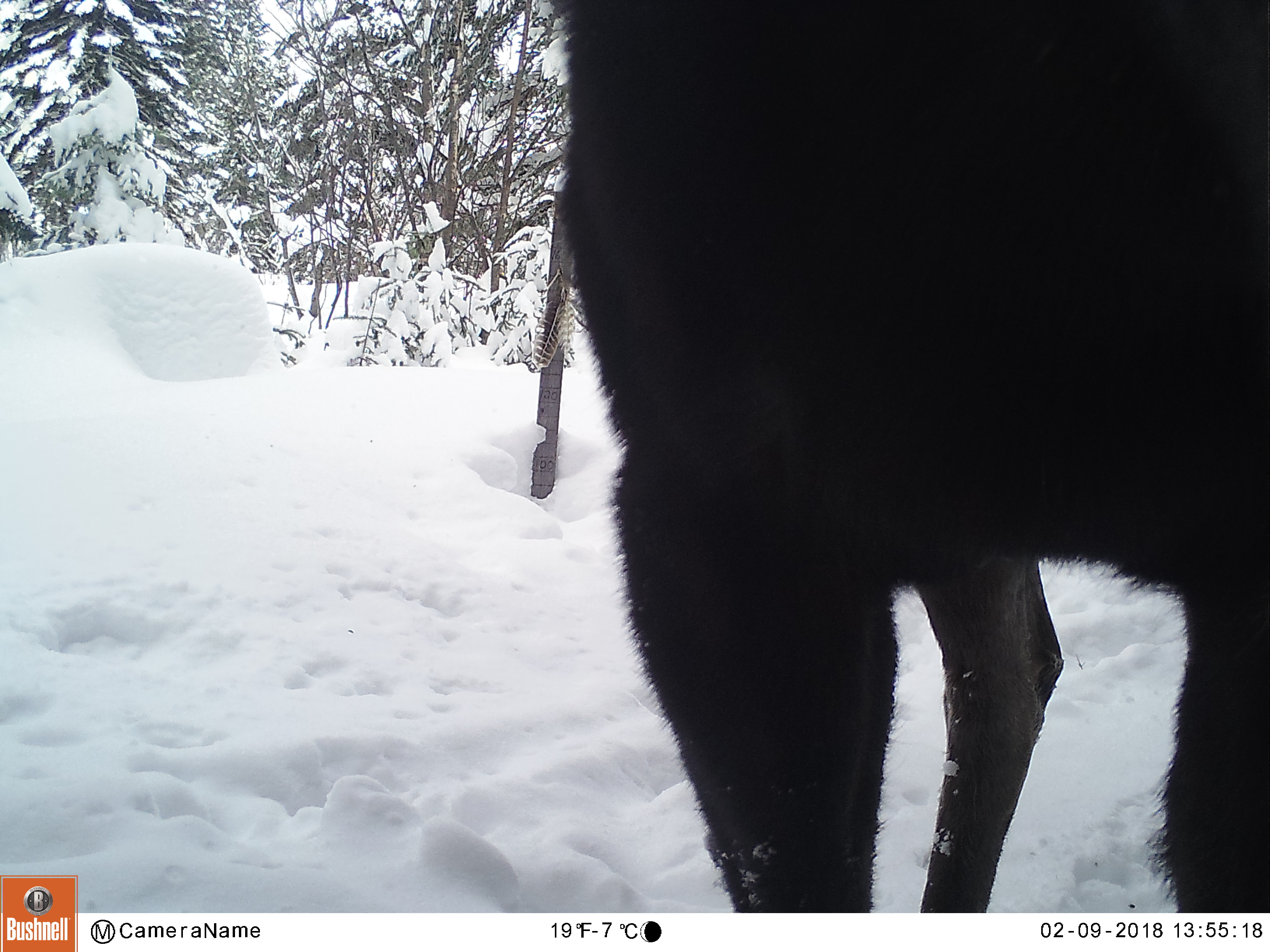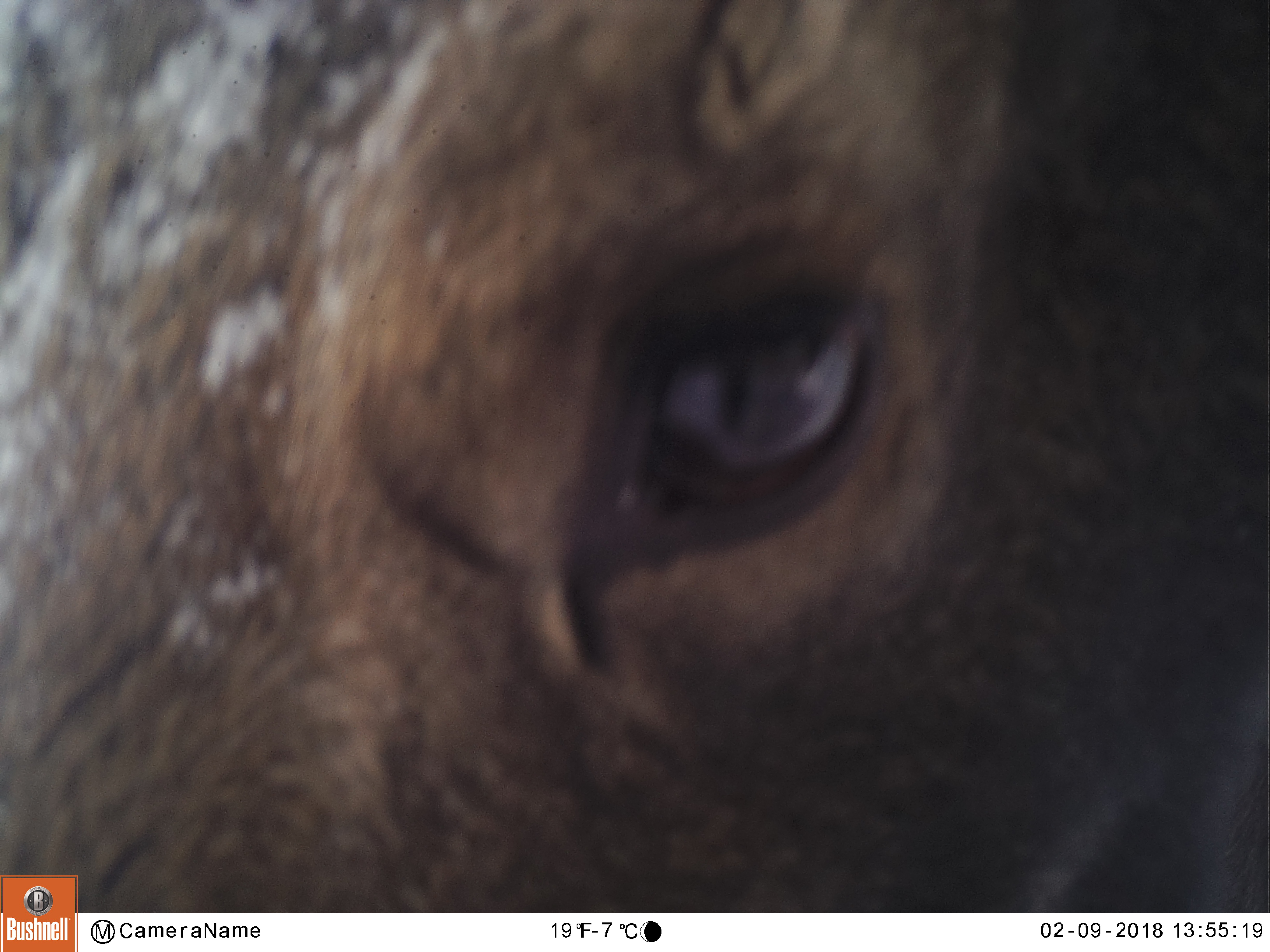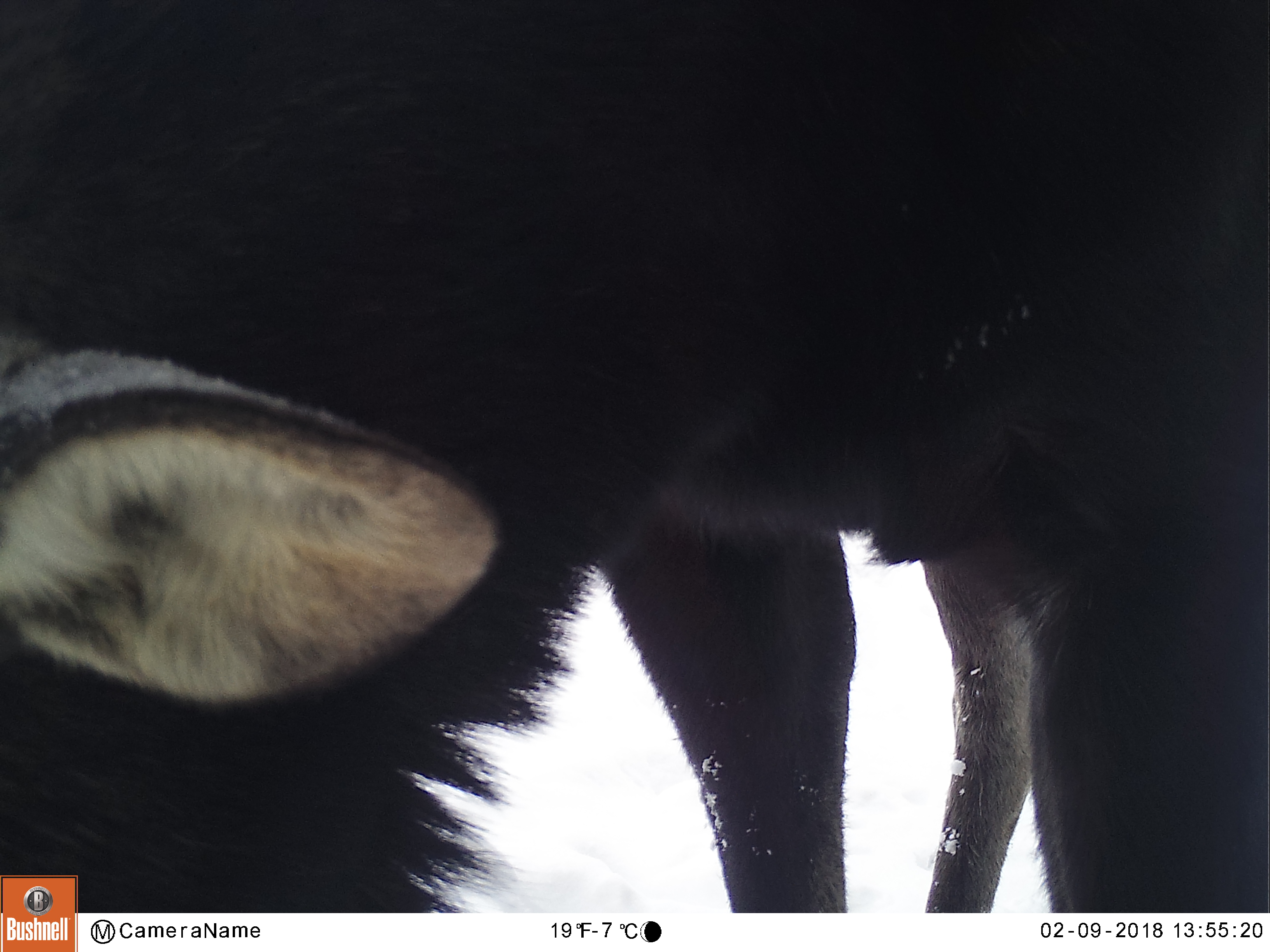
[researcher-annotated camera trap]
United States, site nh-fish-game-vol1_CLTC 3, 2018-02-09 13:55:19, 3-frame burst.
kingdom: Animalia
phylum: Chordata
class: Mammalia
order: Artiodactyla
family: Cervidae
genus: Alces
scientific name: Alces alces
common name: moose